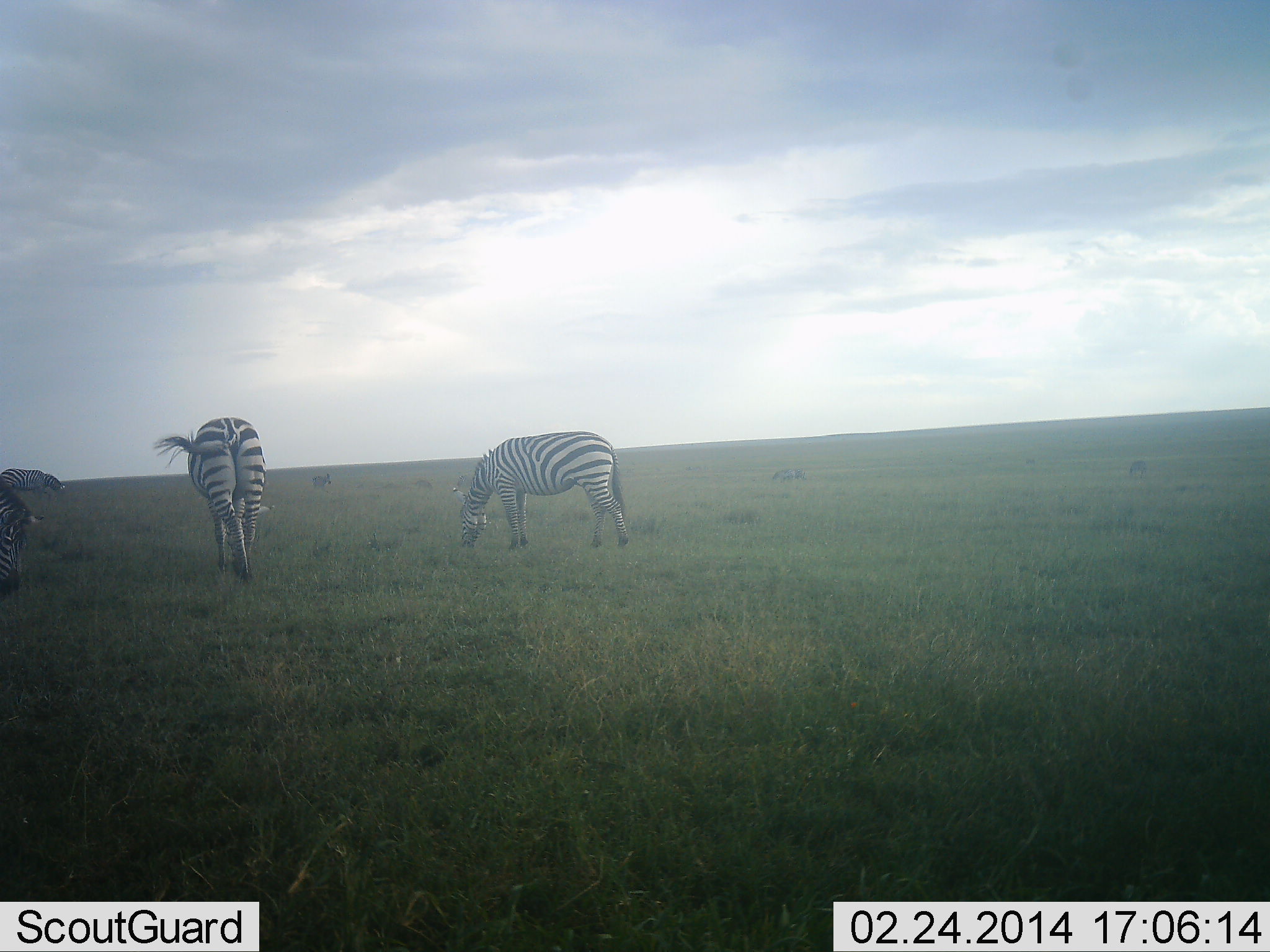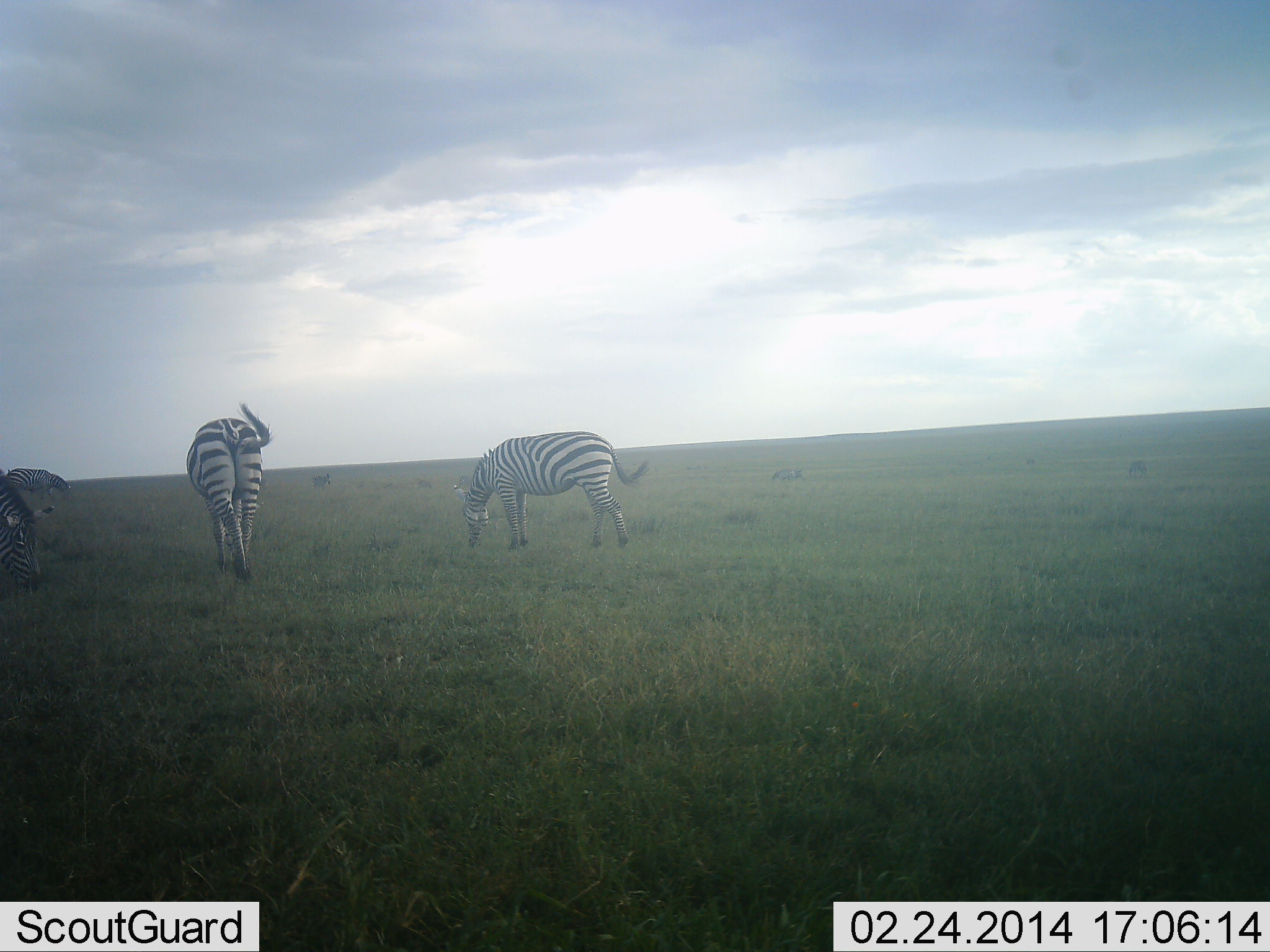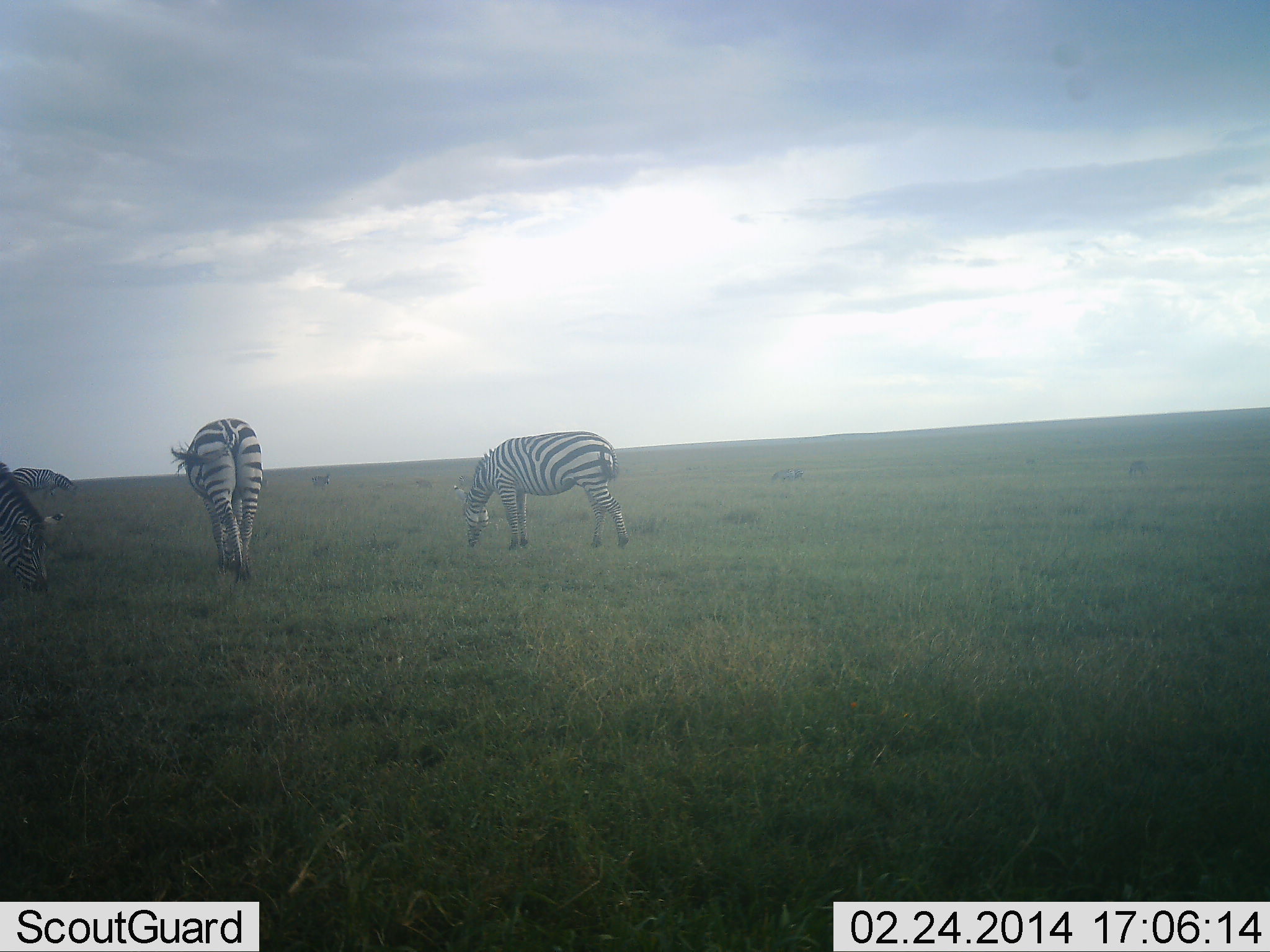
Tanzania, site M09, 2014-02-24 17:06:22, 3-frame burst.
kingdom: Animalia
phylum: Chordata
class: Mammalia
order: Perissodactyla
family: Equidae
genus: Equus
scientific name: Equus quagga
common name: plains zebra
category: zebra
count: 4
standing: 20%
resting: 0%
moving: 20%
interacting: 0%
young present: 0%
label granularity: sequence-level